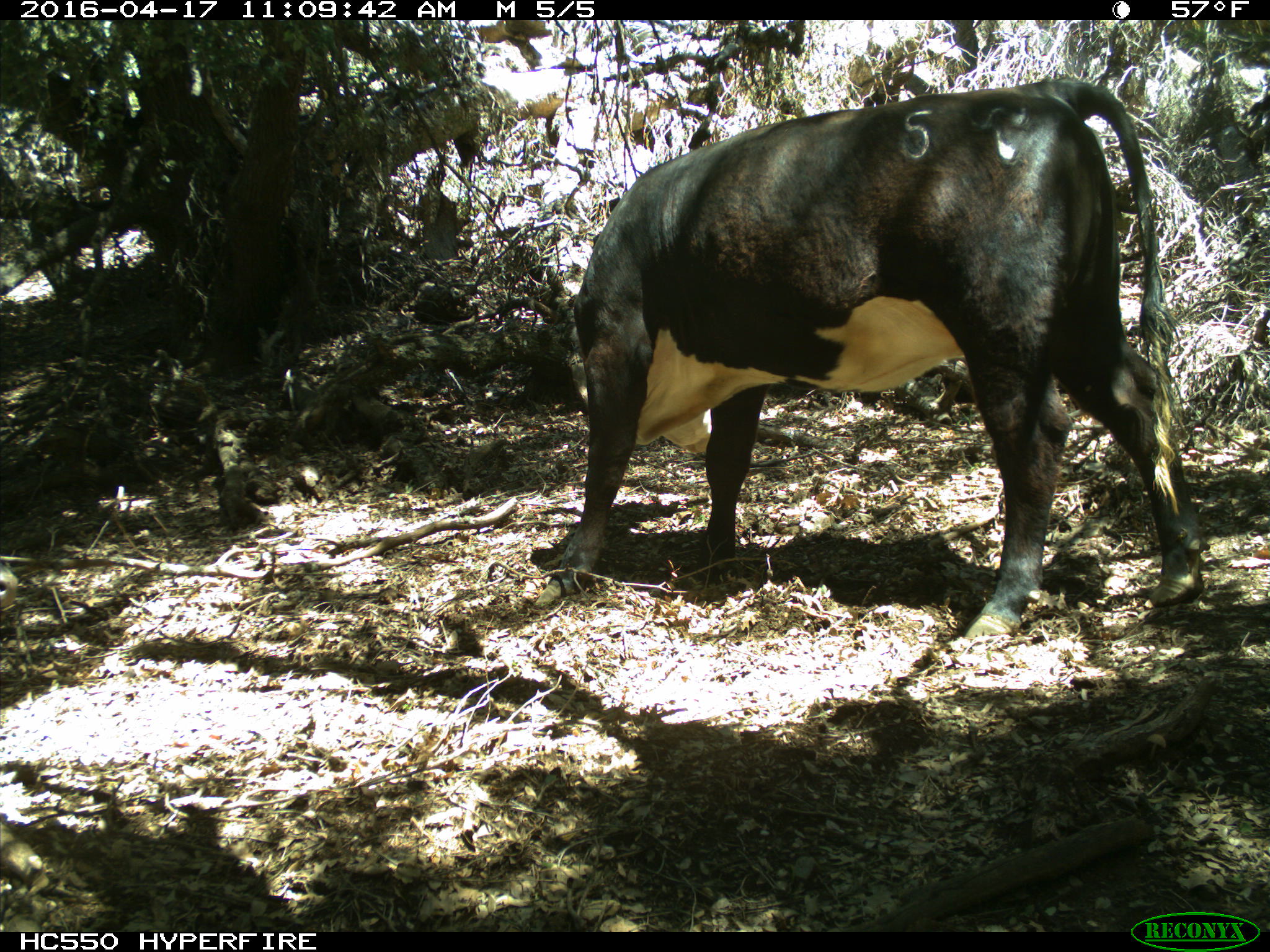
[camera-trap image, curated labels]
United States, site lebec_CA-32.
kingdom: Animalia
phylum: Chordata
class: Mammalia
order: Artiodactyla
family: Bovidae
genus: Bos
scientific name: Bos taurus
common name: domestic cow